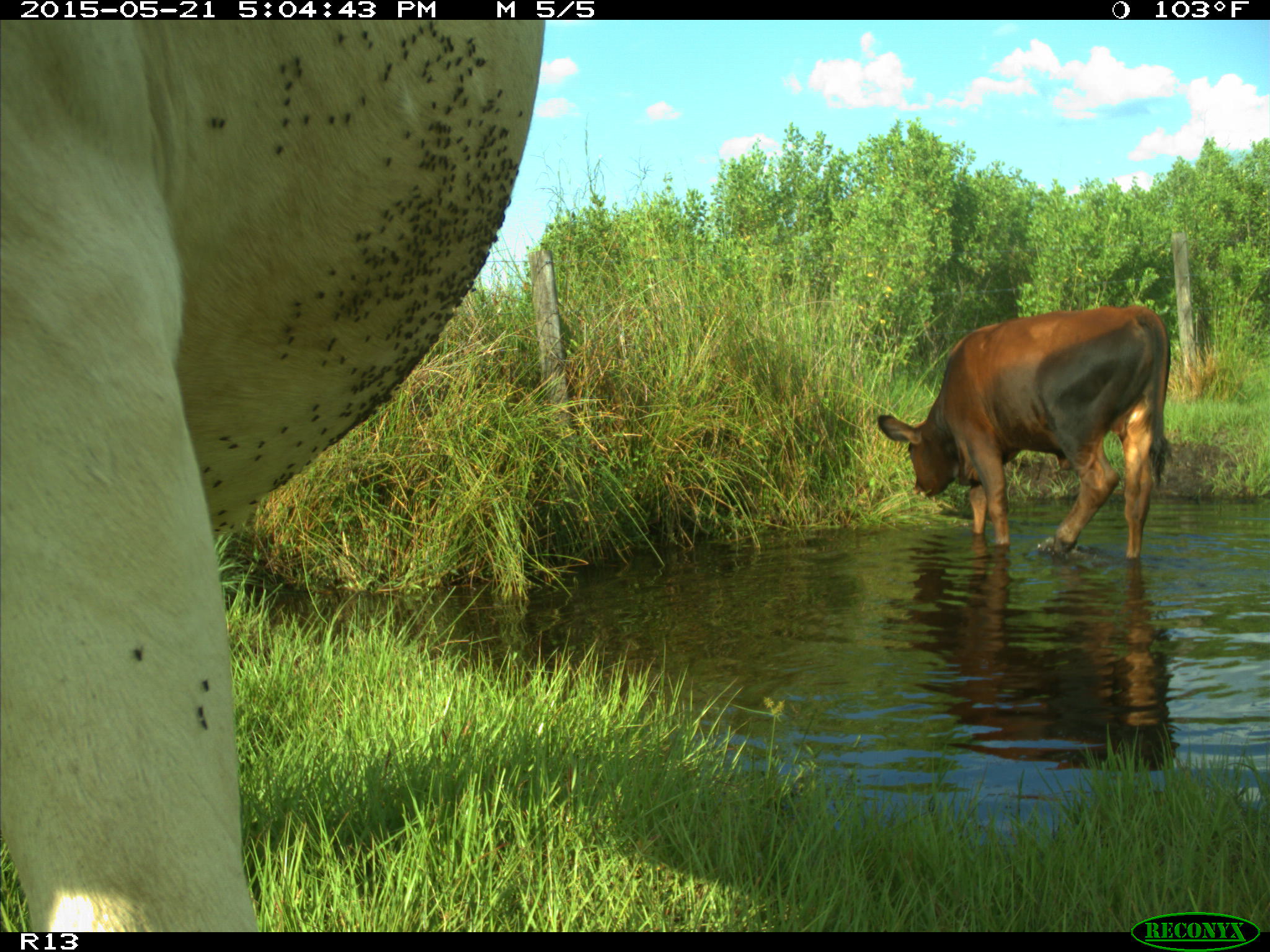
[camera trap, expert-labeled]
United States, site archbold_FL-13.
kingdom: Animalia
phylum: Chordata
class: Mammalia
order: Artiodactyla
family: Bovidae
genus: Bos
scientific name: Bos taurus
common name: domestic cow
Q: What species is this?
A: Bos taurus (domestic cow).